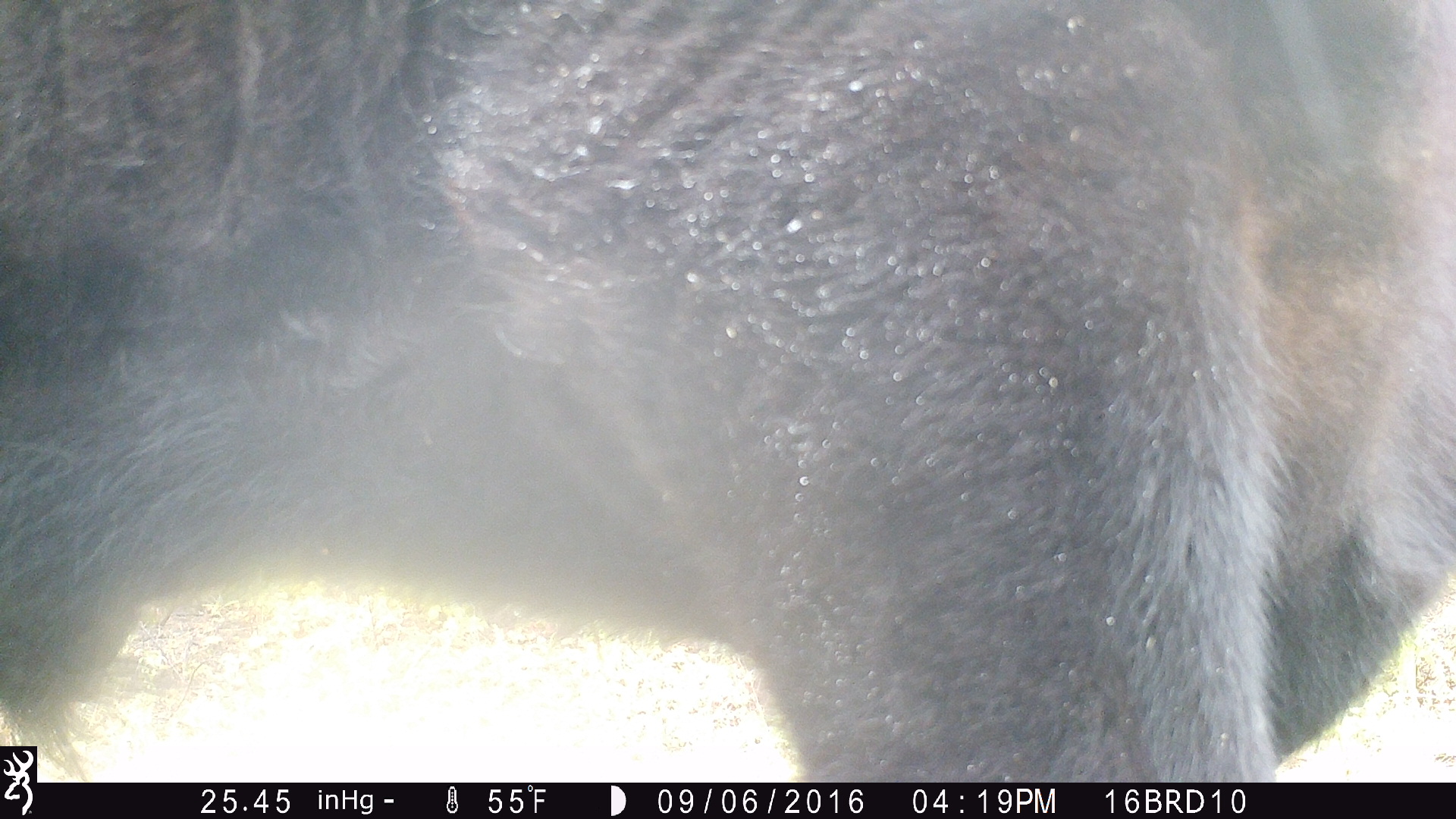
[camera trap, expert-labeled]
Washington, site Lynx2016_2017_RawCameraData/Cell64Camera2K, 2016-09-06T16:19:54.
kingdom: Animalia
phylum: Chordata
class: Mammalia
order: Artiodactyla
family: Bovidae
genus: Bos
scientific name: Bos taurus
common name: domestic cattle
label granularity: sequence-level